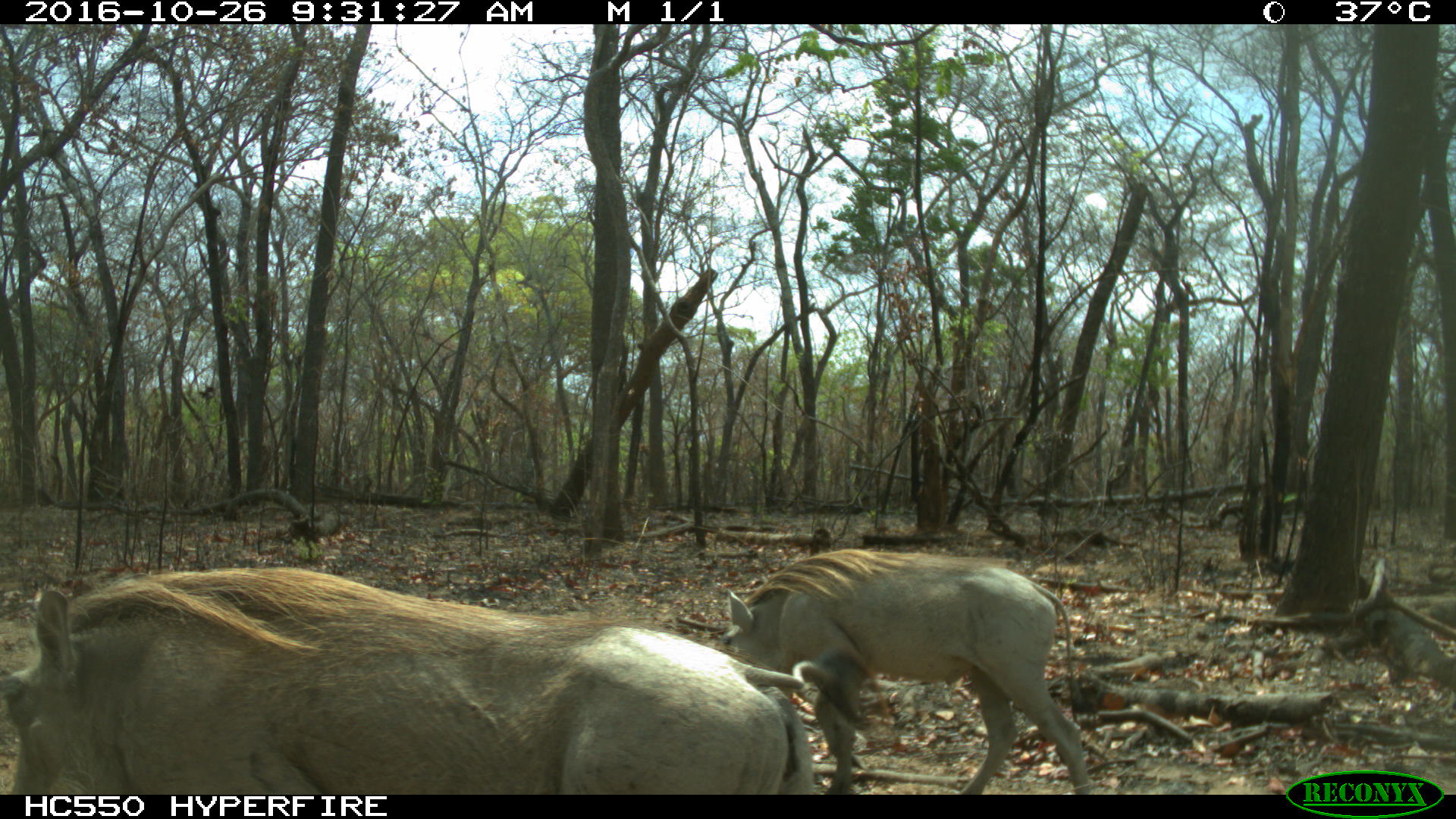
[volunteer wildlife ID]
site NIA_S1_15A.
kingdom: Animalia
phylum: Chordata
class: Mammalia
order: Artiodactyla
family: Suidae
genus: Phacochoerus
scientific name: Phacochoerus africanus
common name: warthog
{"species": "warthog (Phacochoerus africanus)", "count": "2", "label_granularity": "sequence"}